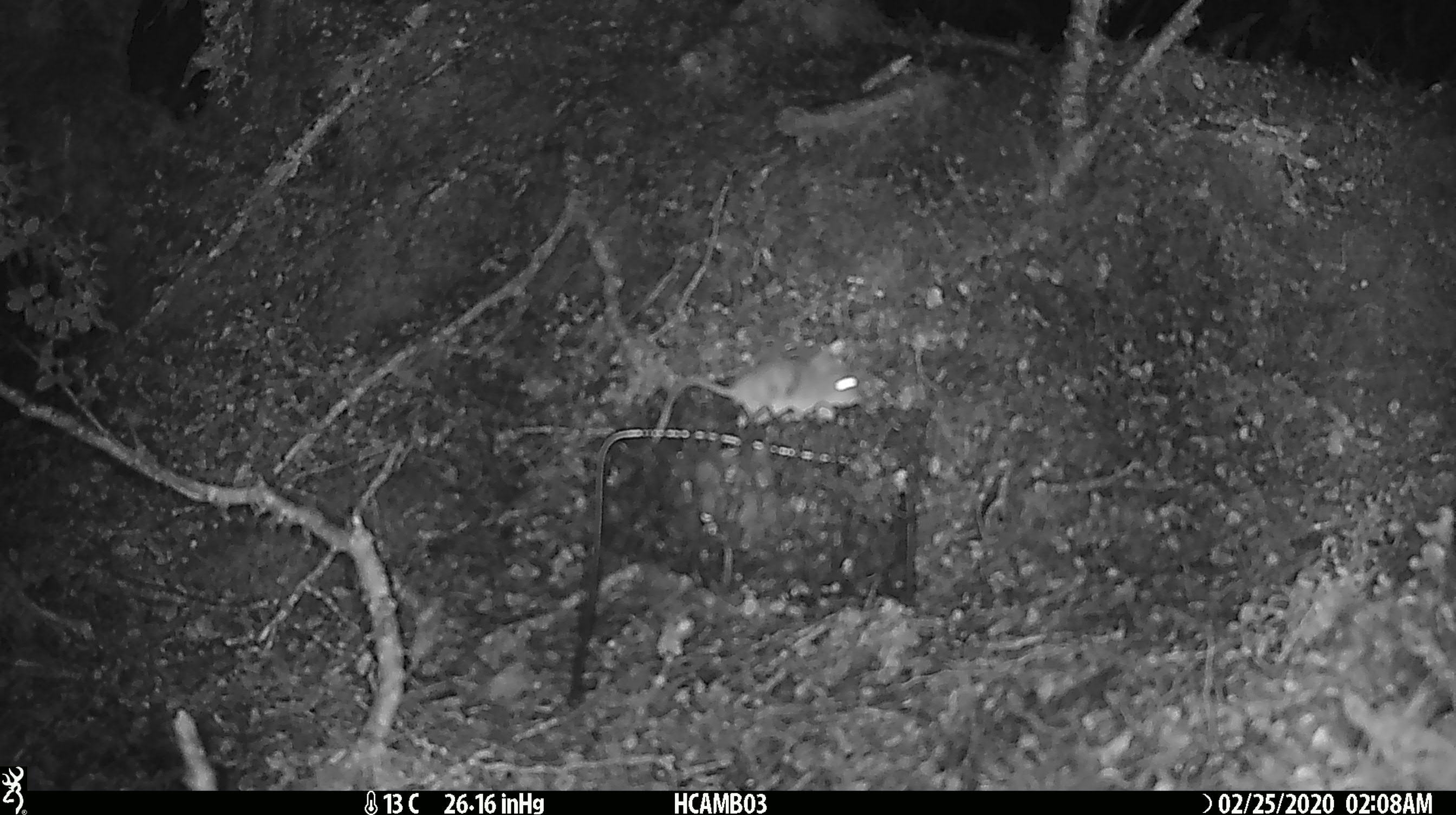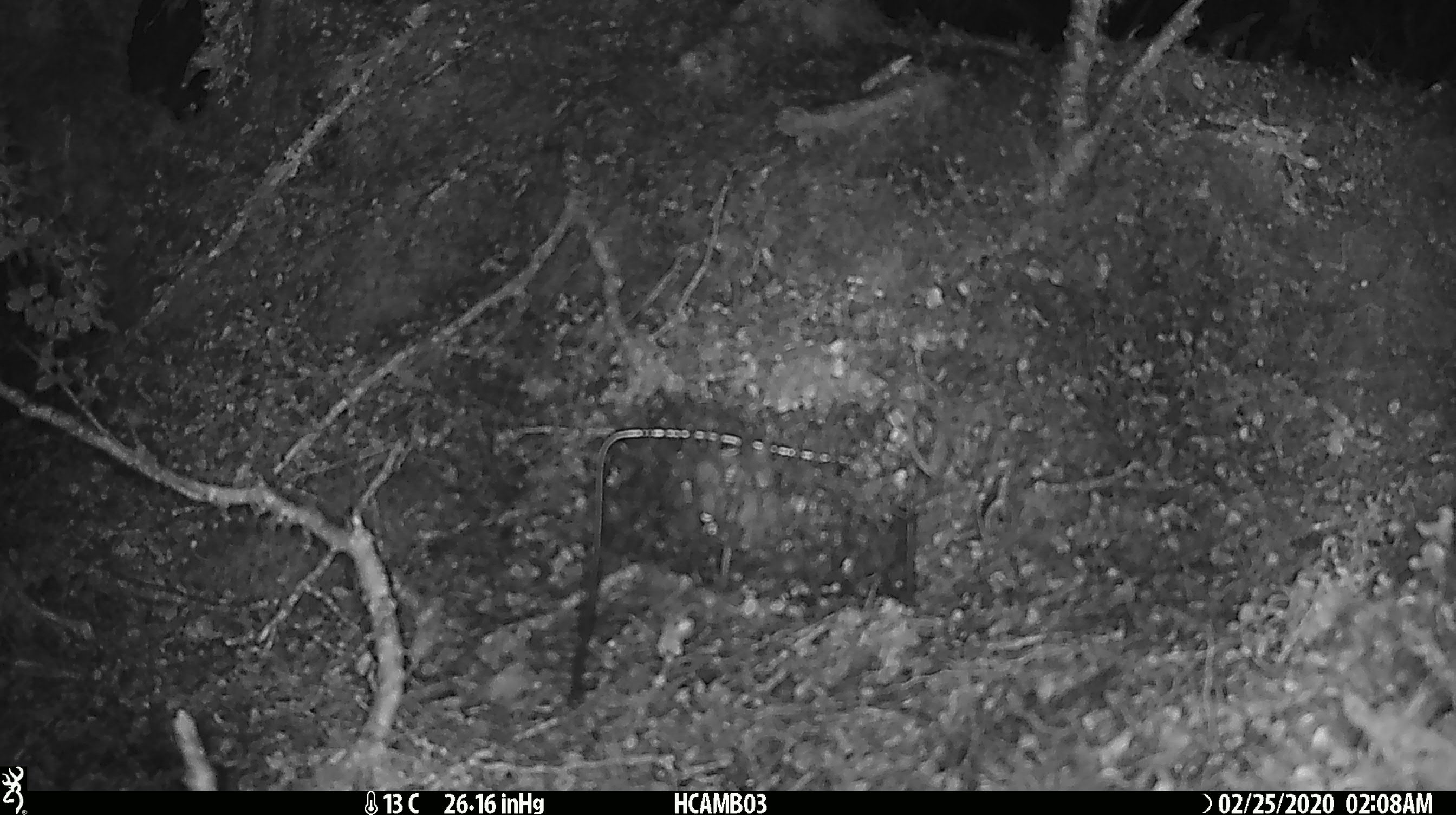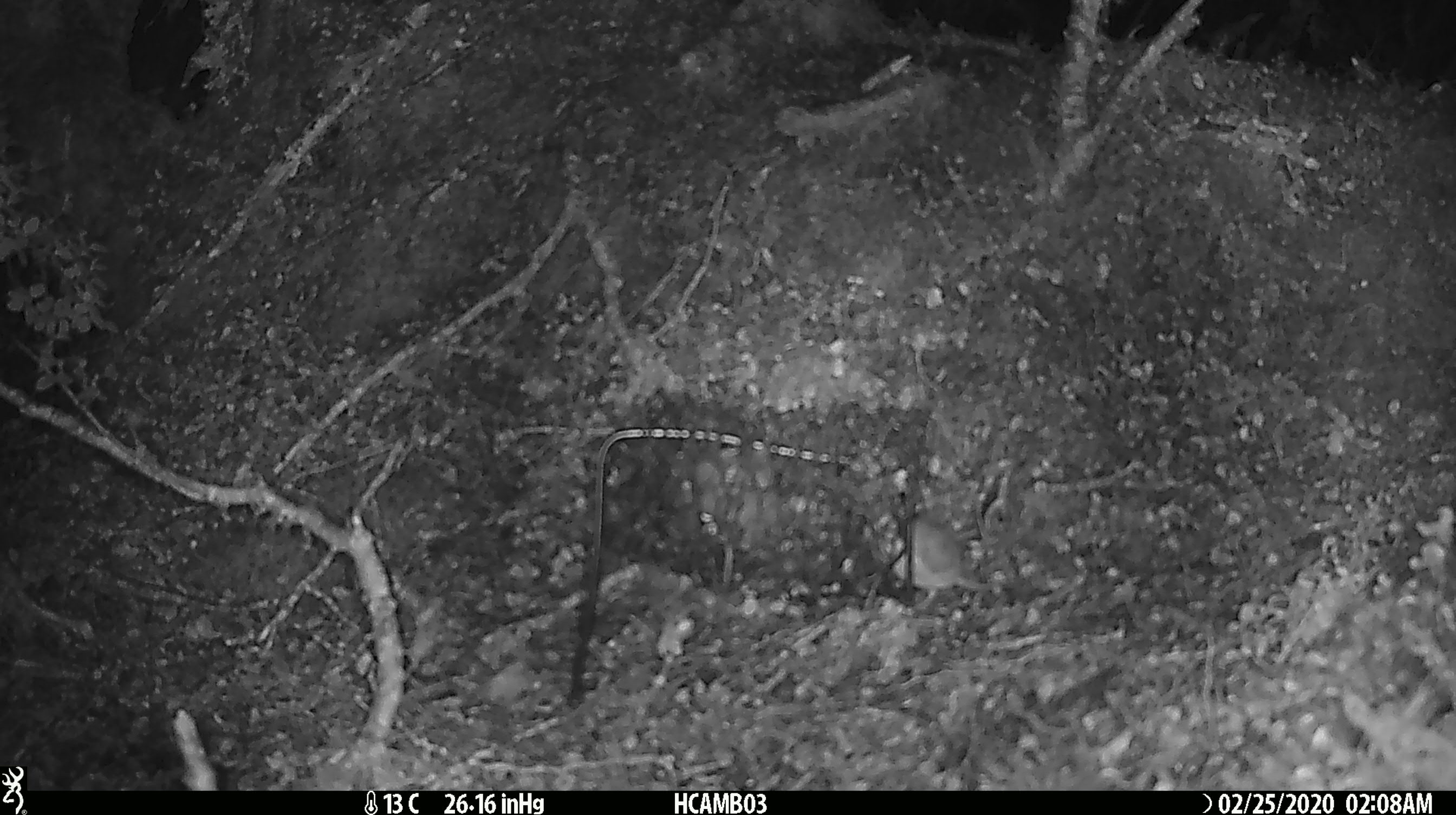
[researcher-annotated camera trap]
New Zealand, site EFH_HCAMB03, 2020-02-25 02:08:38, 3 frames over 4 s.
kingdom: Animalia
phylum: Chordata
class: Mammalia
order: Rodentia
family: Muridae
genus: Mus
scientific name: Mus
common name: mouse